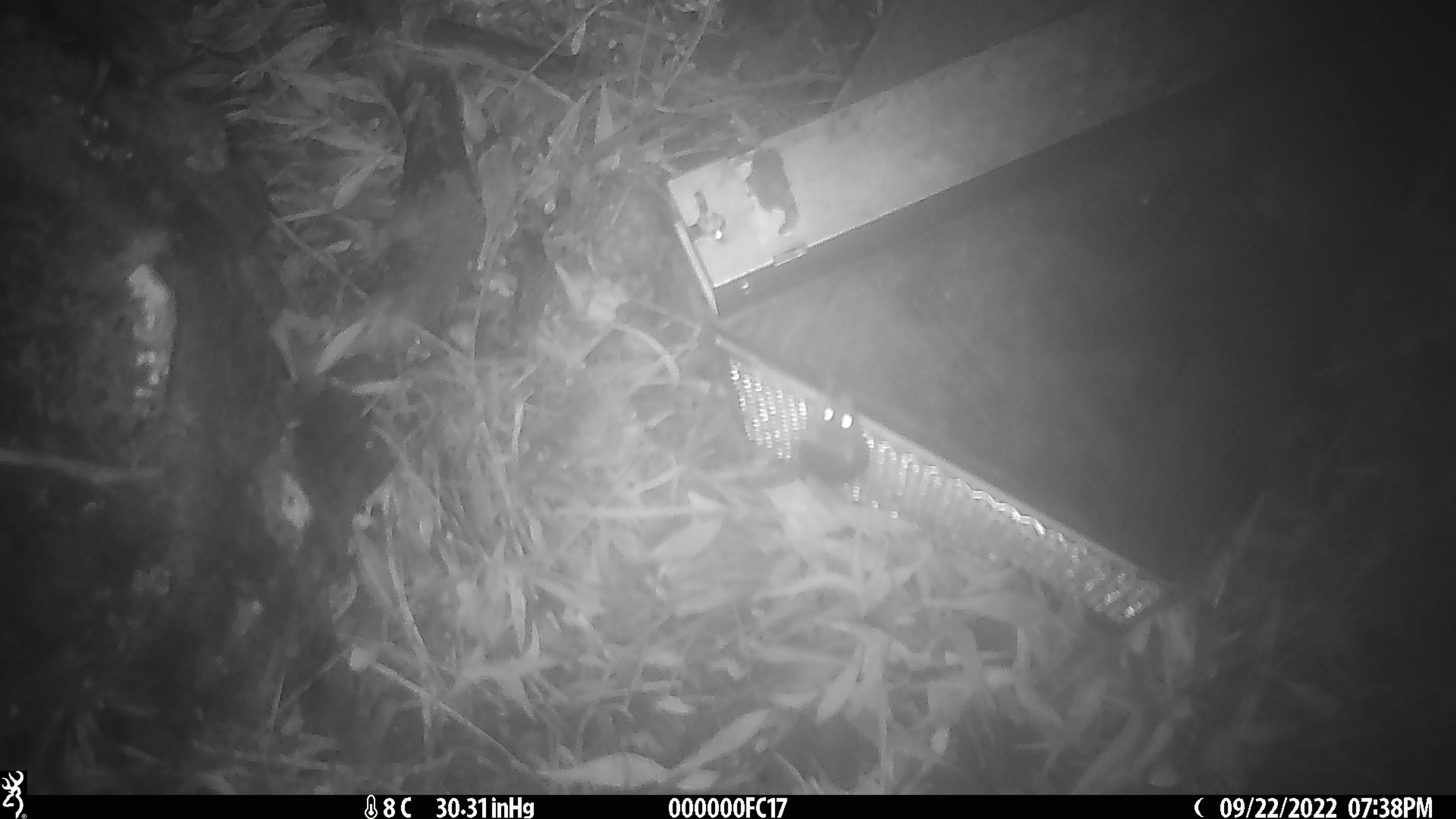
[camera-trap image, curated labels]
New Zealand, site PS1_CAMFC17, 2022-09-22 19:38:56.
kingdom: Animalia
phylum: Chordata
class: Mammalia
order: Rodentia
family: Muridae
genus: Mus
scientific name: Mus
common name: mouse